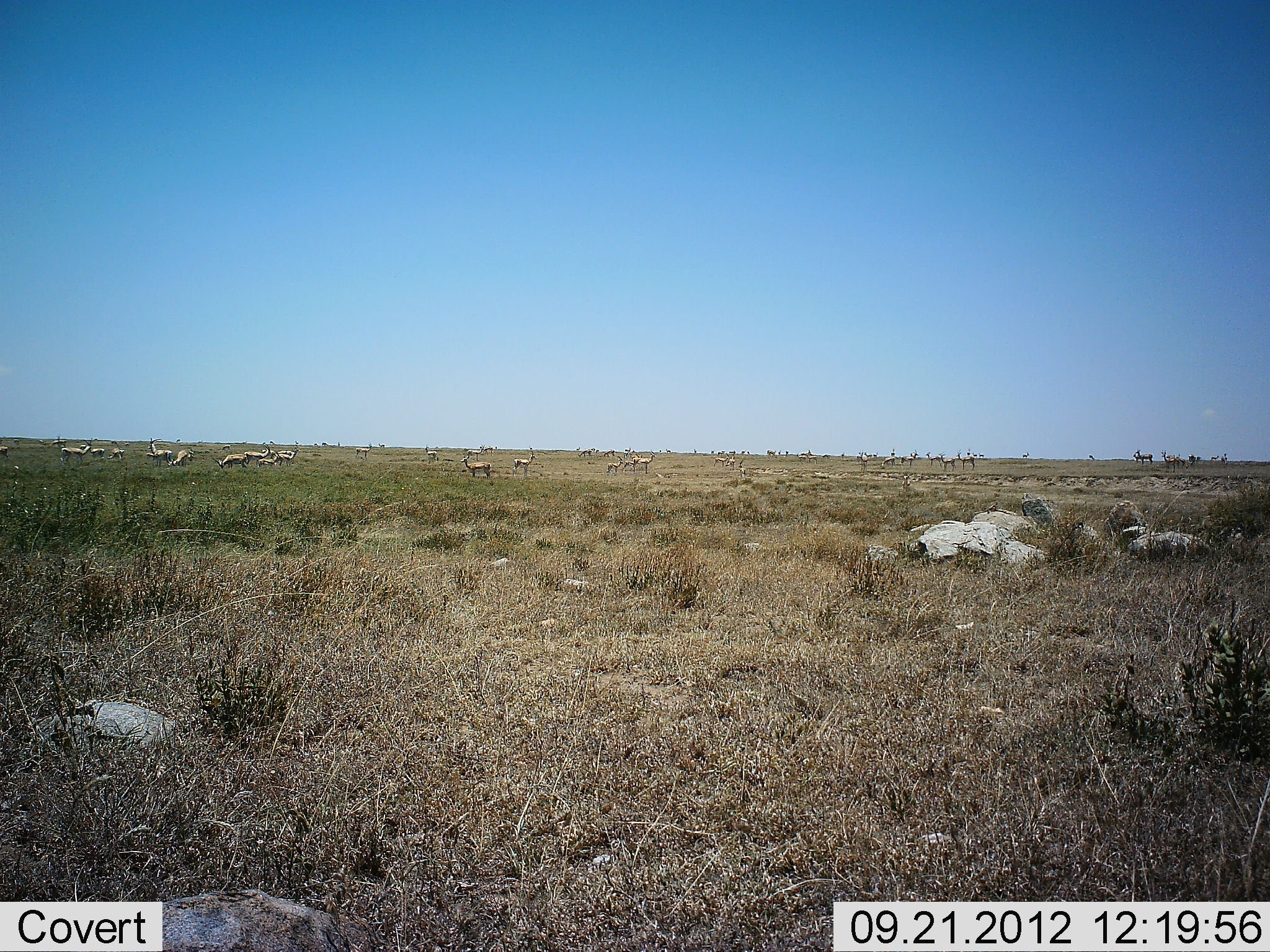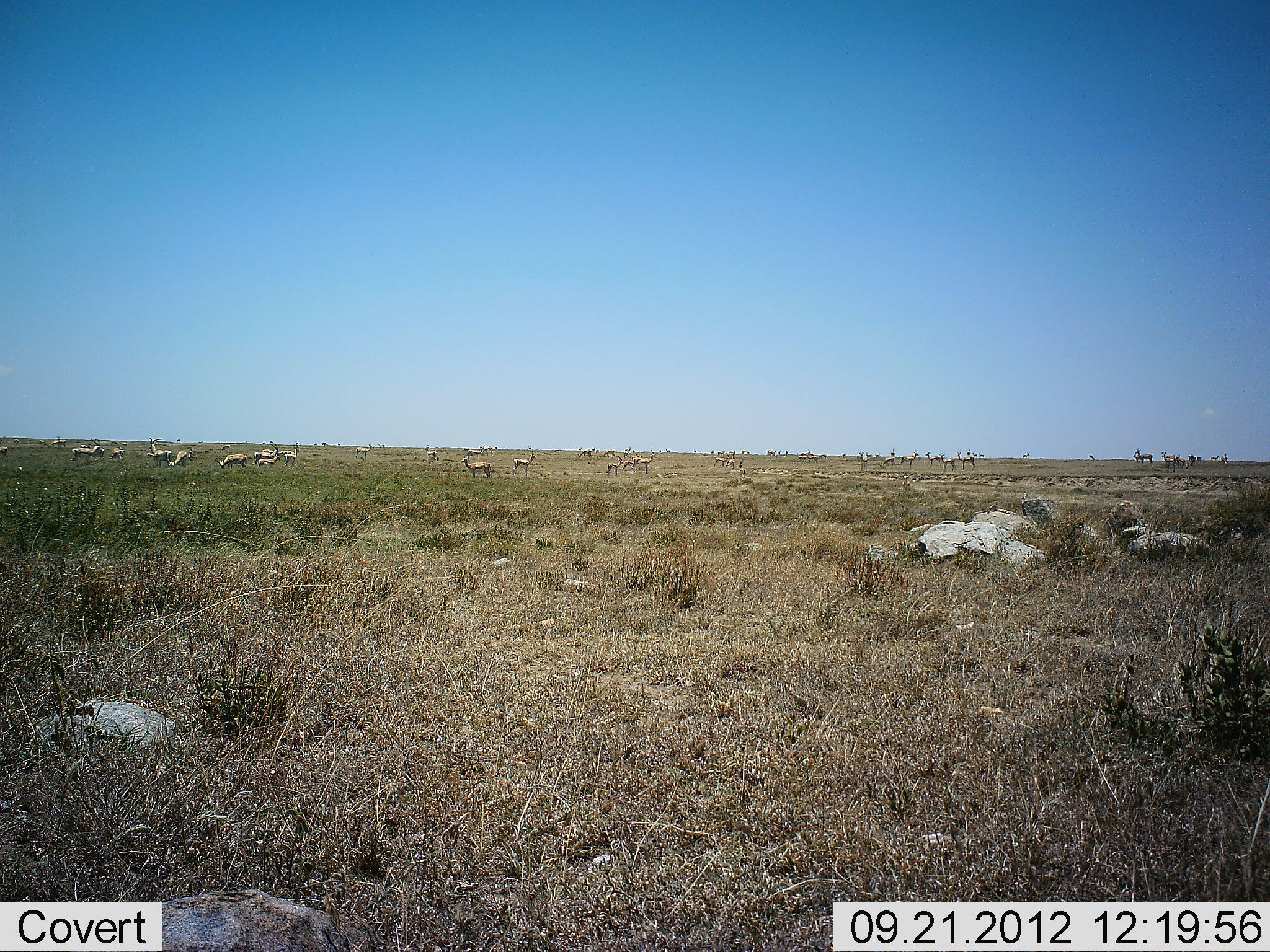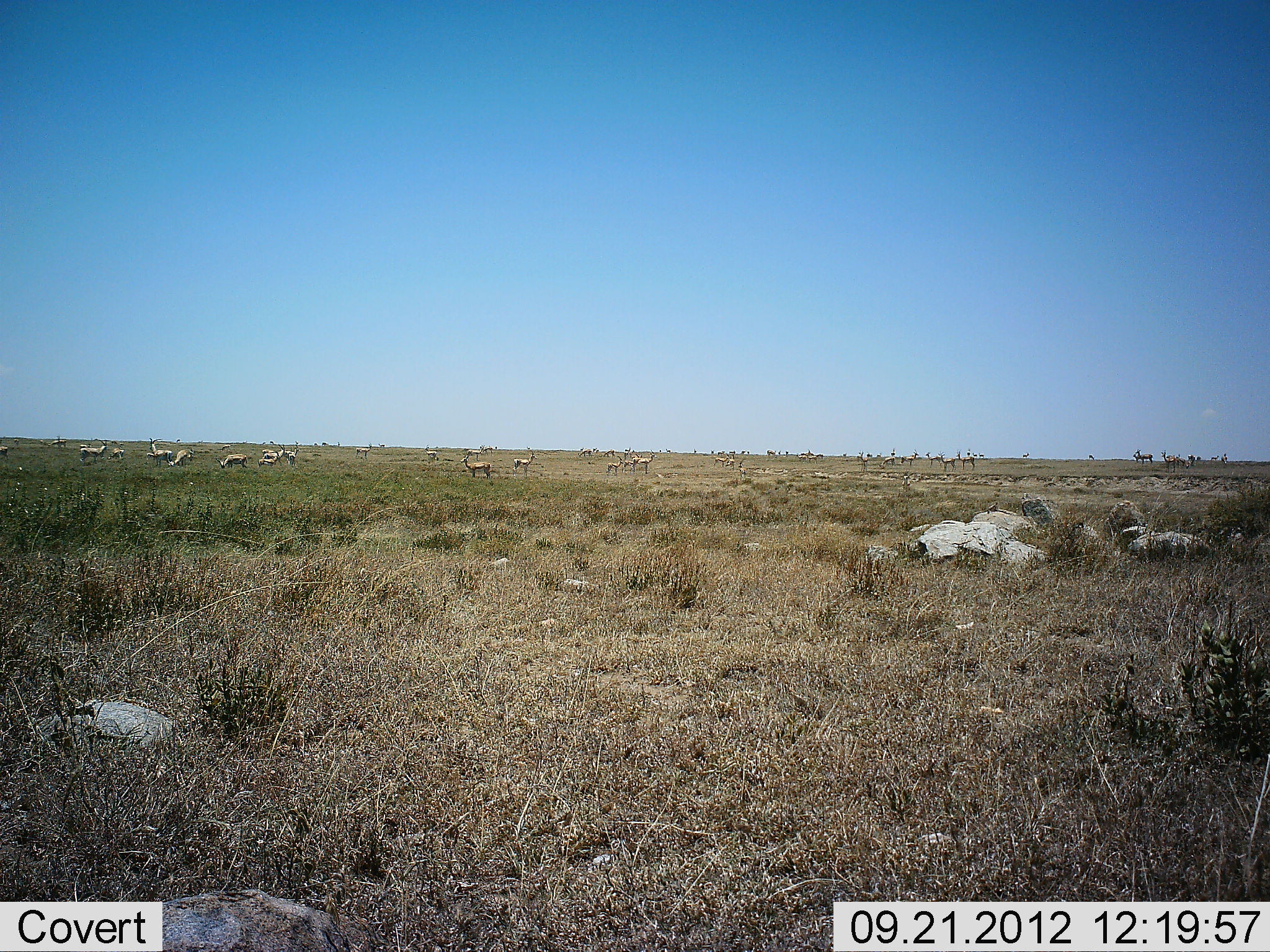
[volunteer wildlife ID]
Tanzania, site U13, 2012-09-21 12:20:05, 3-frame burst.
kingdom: Animalia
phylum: Chordata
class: Mammalia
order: Artiodactyla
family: Bovidae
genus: Eudorcas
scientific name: Eudorcas thomsonii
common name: thomson's gazelle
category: gazellethomsons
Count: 11-50.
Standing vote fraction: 70%.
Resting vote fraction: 0%.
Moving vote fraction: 50%.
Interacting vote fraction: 0%.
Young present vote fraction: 0%.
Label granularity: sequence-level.